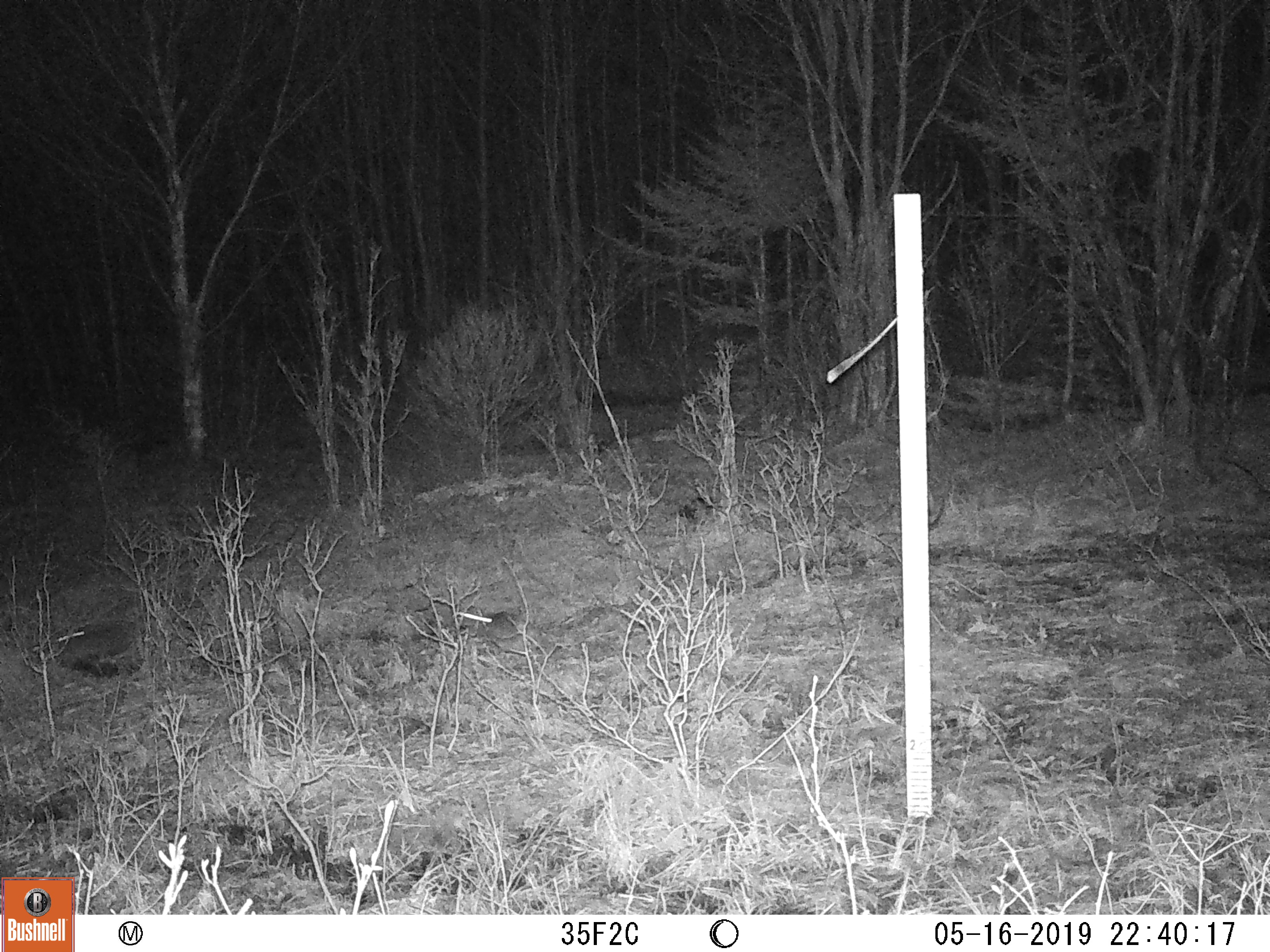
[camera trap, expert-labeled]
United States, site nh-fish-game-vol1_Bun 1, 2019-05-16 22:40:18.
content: unidentified animal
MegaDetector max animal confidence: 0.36